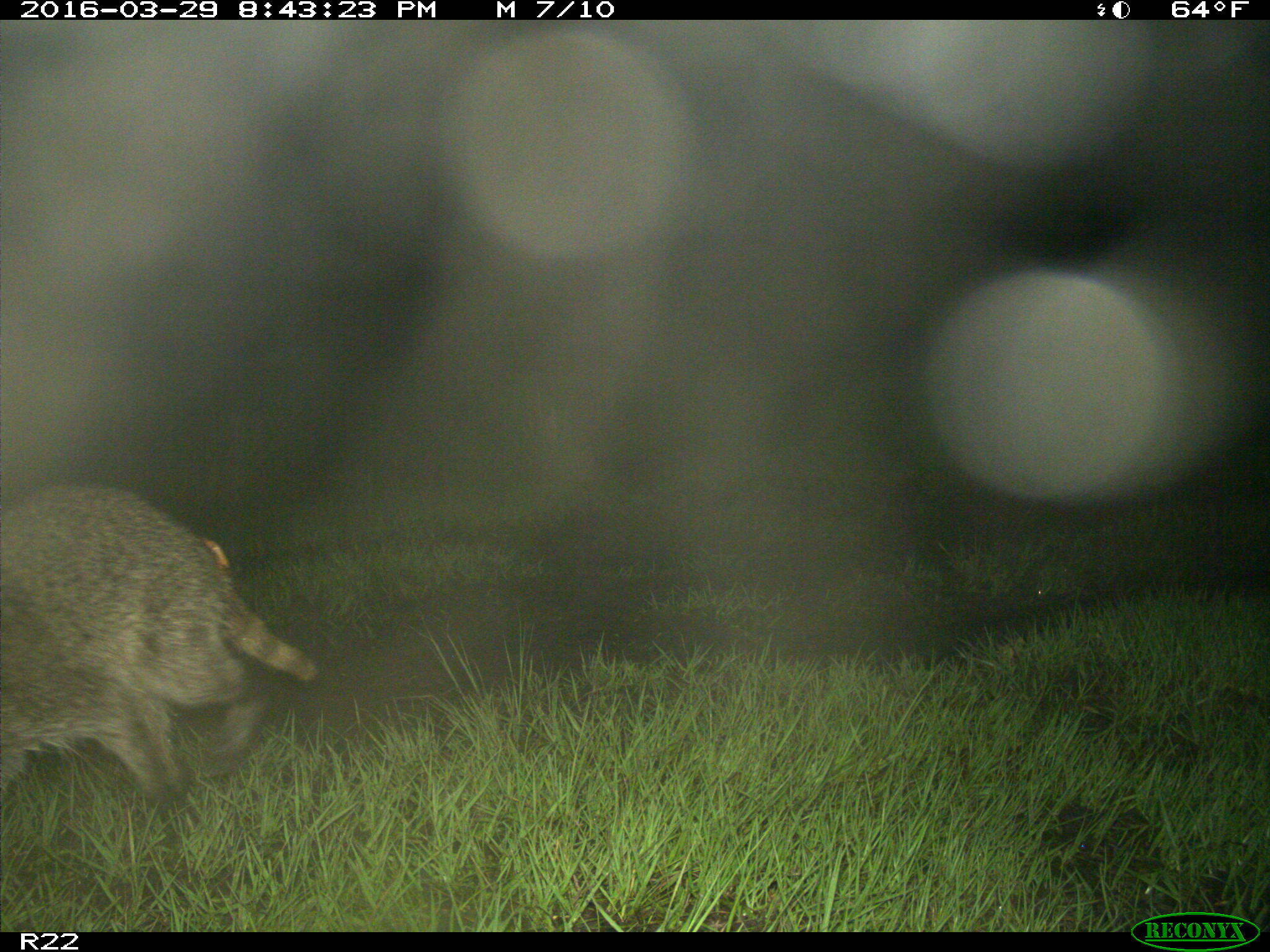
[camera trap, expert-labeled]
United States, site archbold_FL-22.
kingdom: Animalia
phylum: Chordata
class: Mammalia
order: Carnivora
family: Procyonidae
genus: Procyon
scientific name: Procyon lotor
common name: common raccoon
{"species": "Procyon lotor (common raccoon)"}